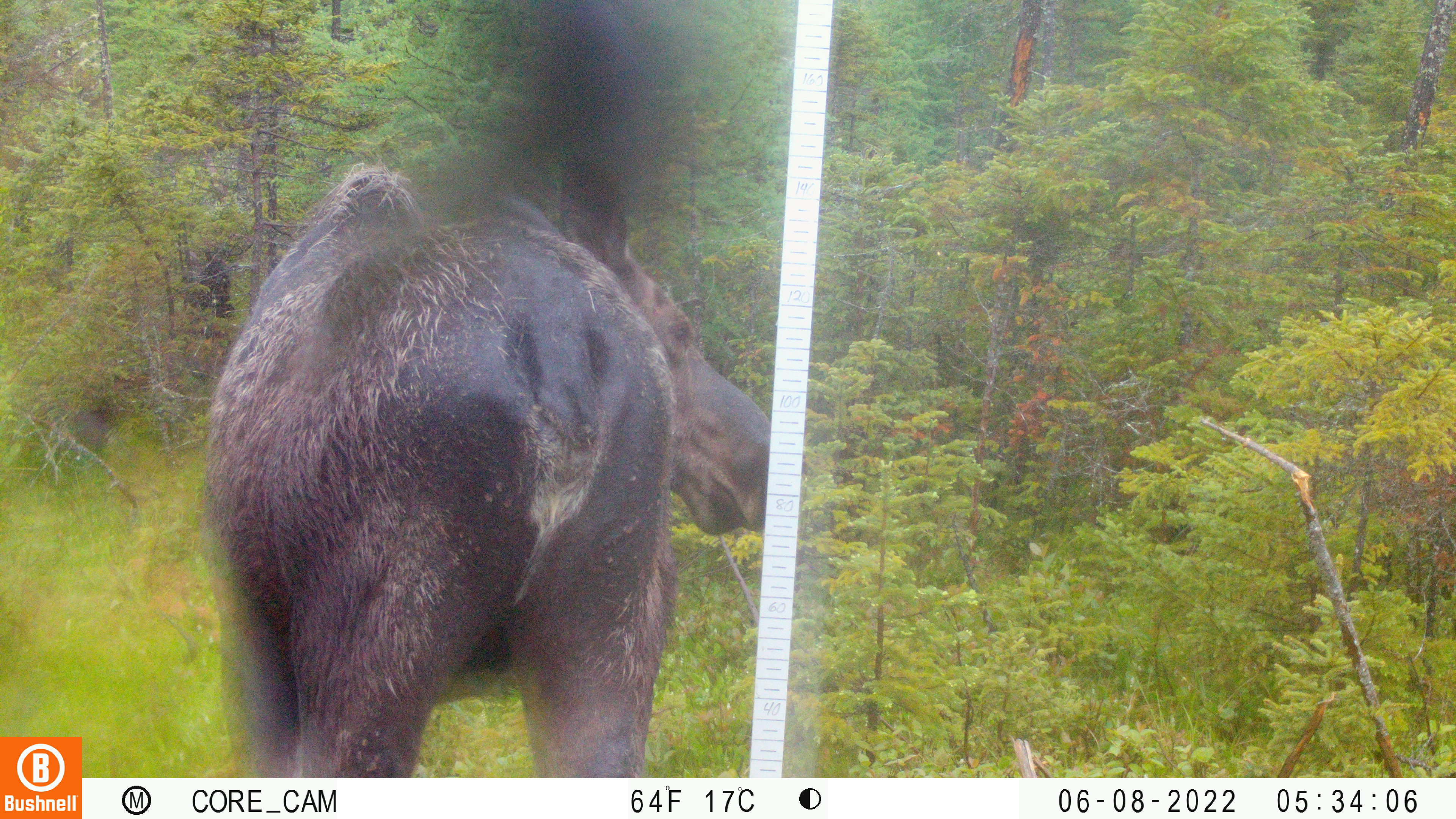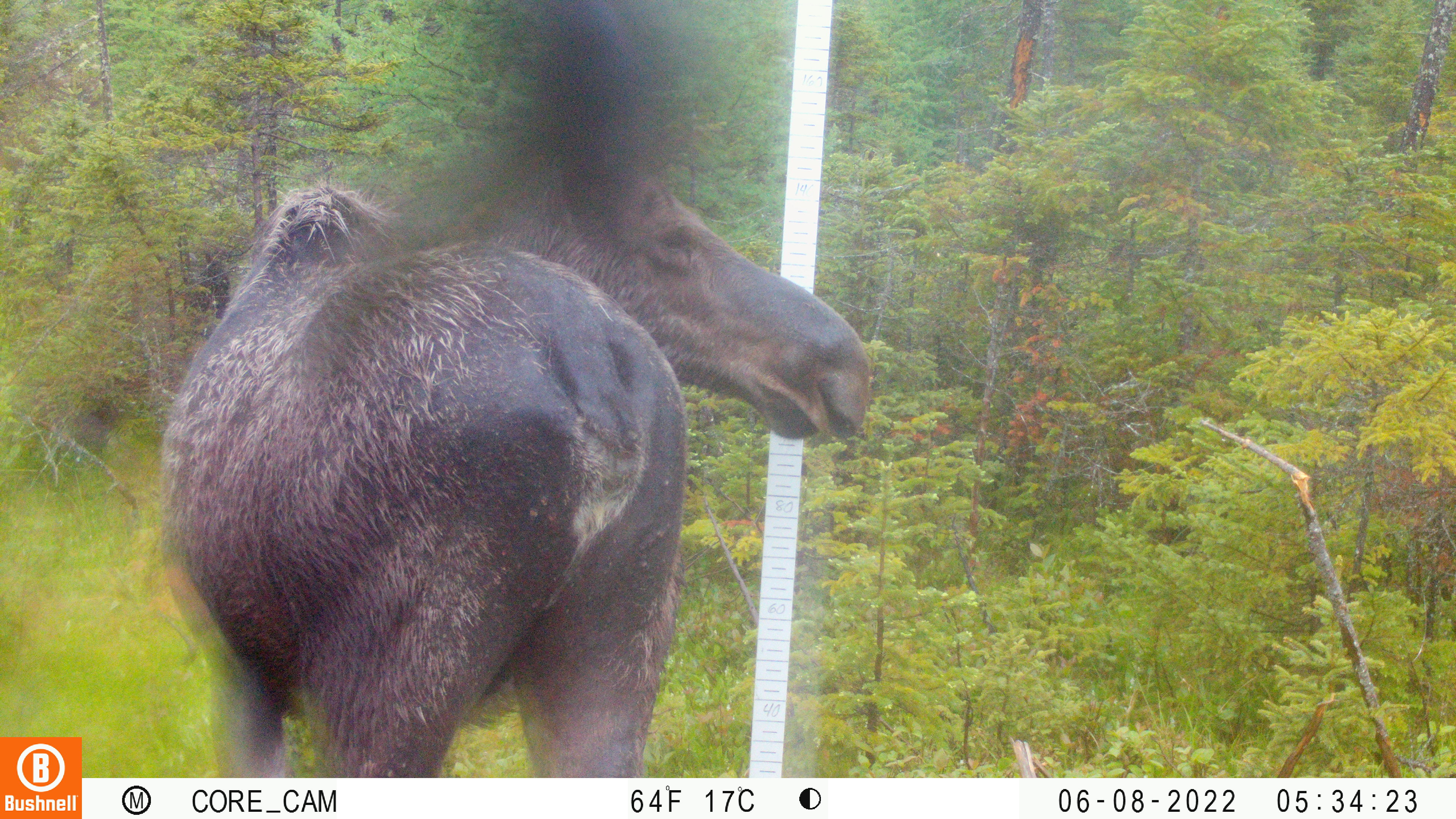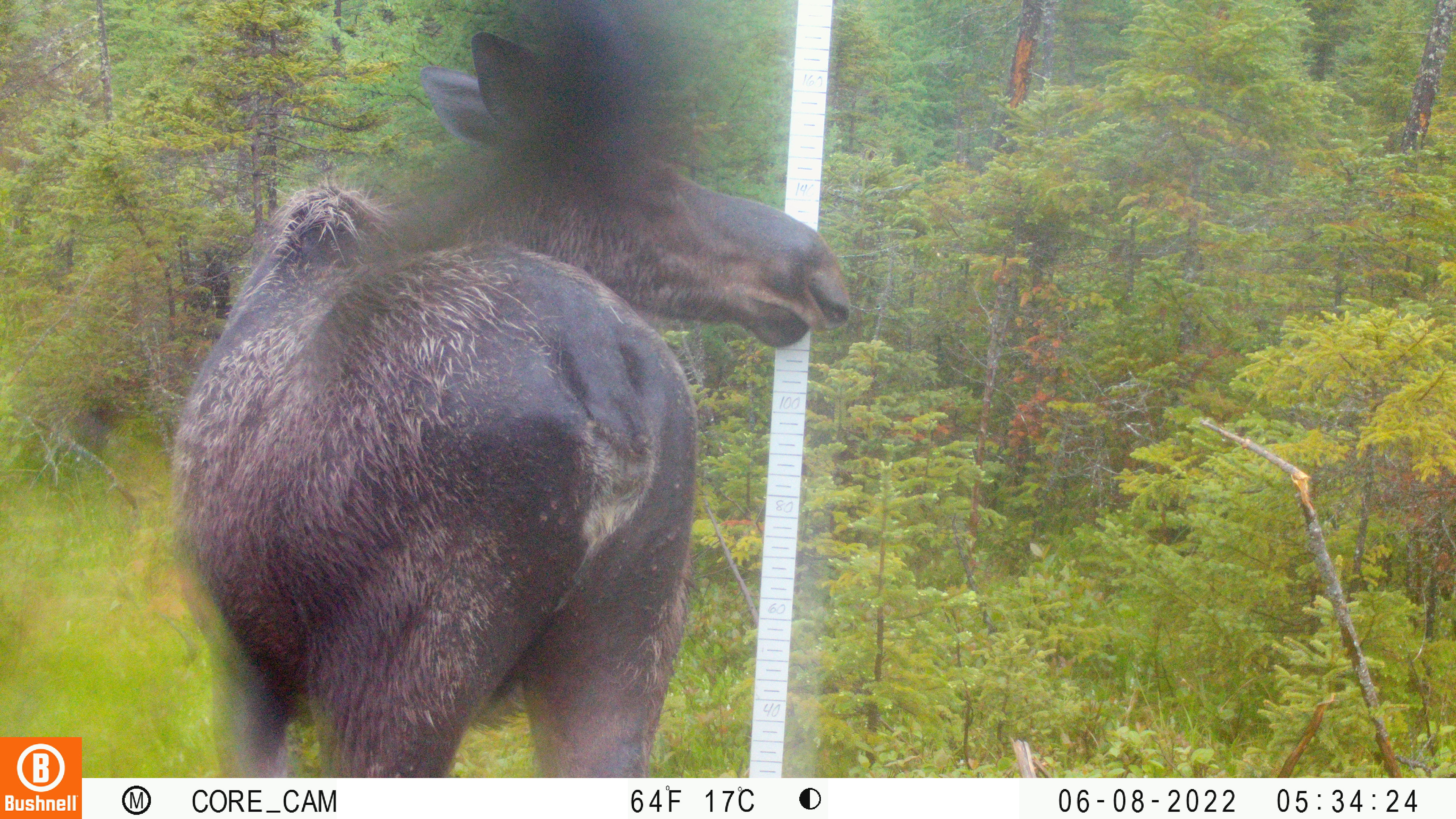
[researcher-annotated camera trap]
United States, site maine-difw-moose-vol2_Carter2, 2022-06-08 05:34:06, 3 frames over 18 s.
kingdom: Animalia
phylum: Chordata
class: Mammalia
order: Artiodactyla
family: Cervidae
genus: Alces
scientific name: Alces alces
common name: moose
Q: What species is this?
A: Moose (Alces alces).